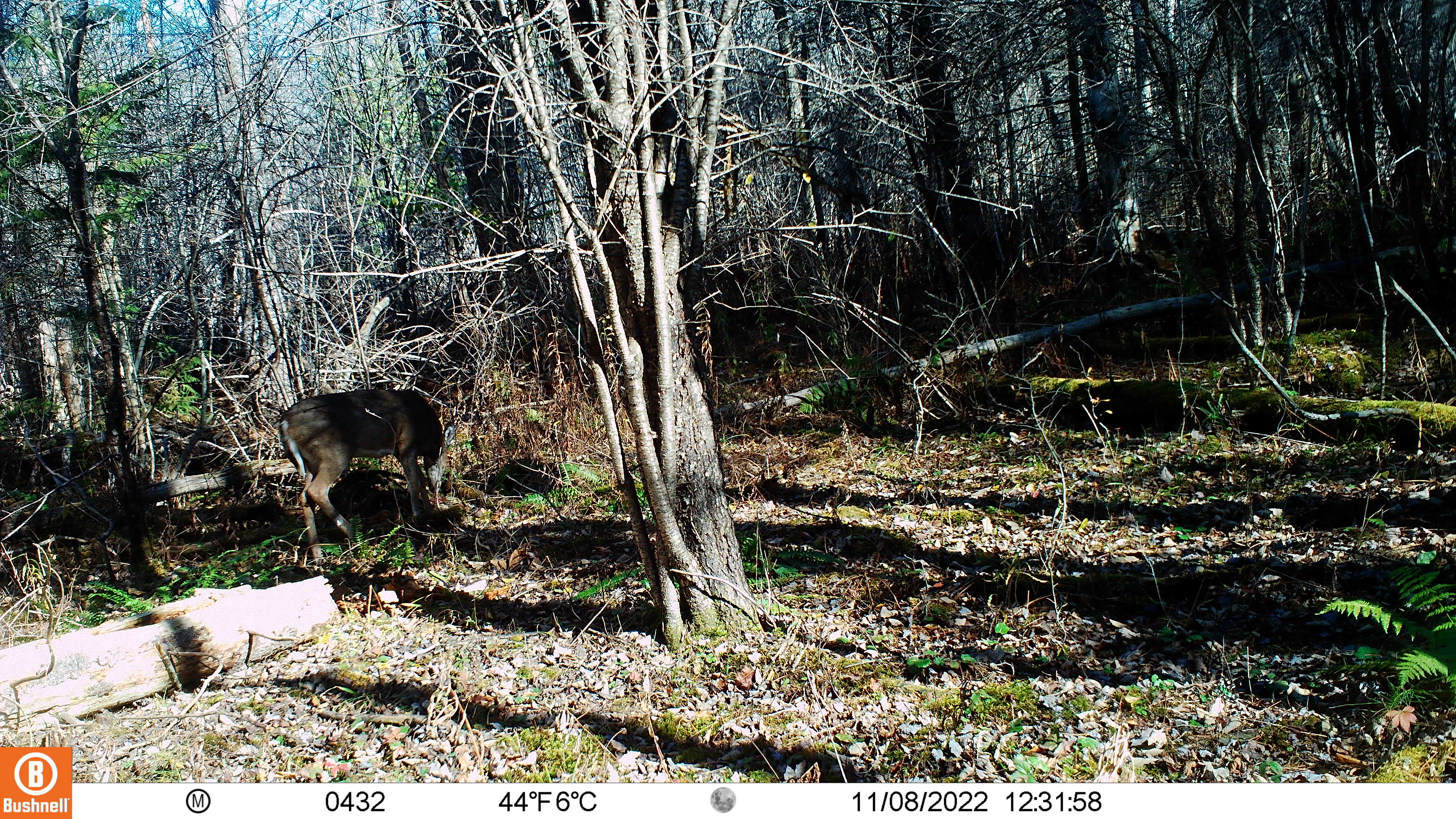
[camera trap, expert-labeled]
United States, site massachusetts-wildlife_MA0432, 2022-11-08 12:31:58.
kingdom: Animalia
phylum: Chordata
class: Mammalia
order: Artiodactyla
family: Cervidae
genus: Odocoileus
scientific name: Odocoileus virginianus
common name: white-tailed deer